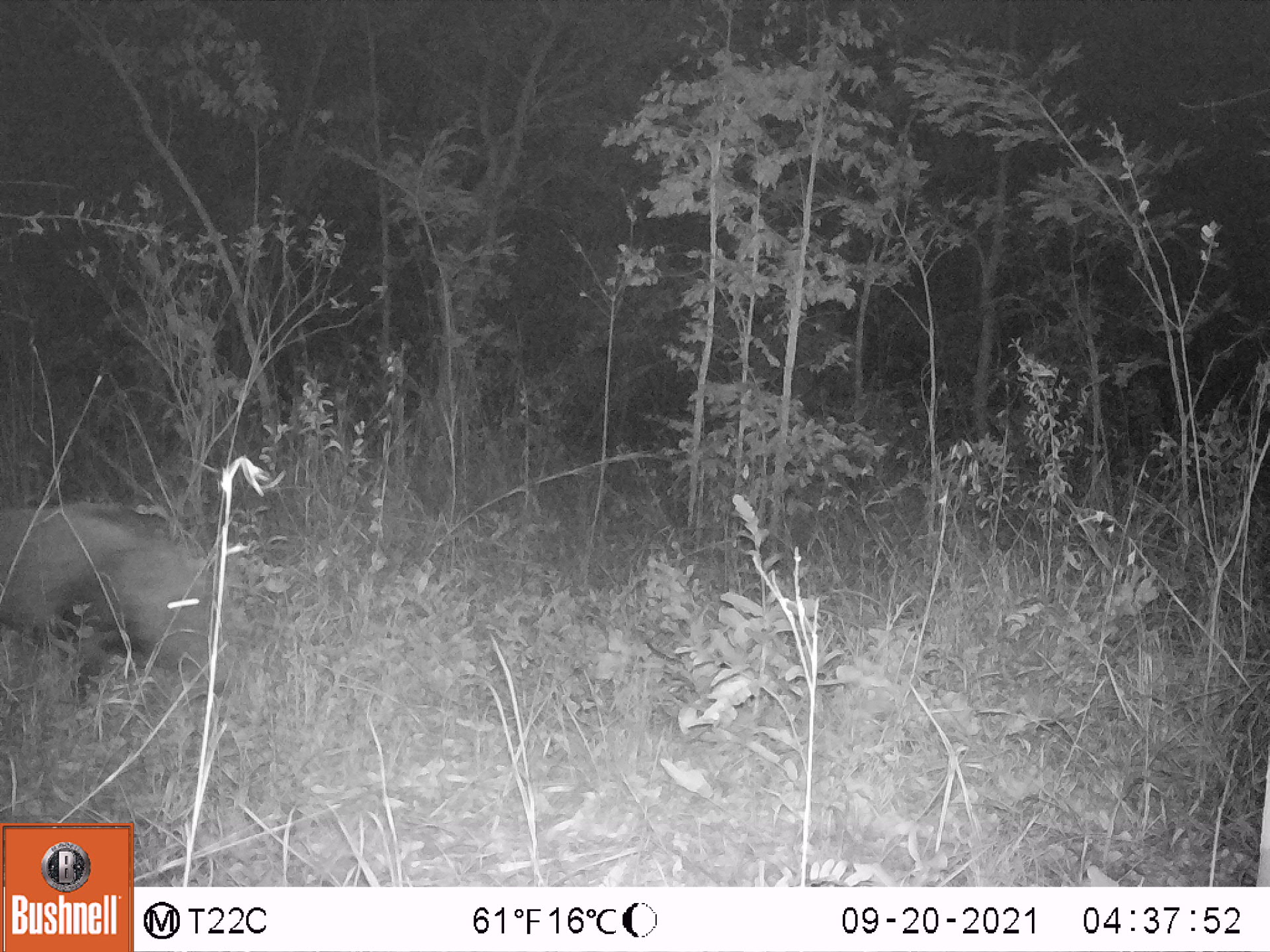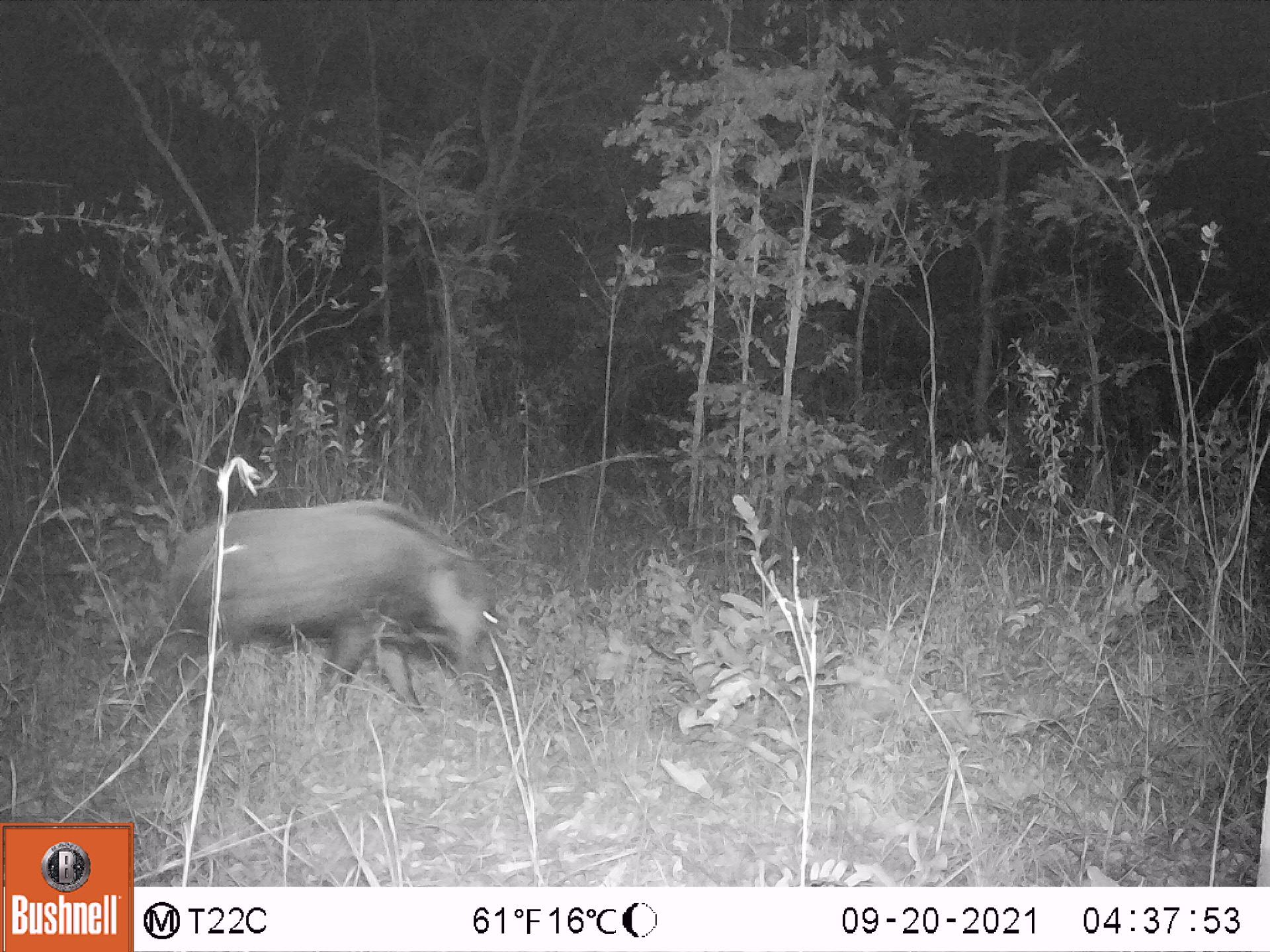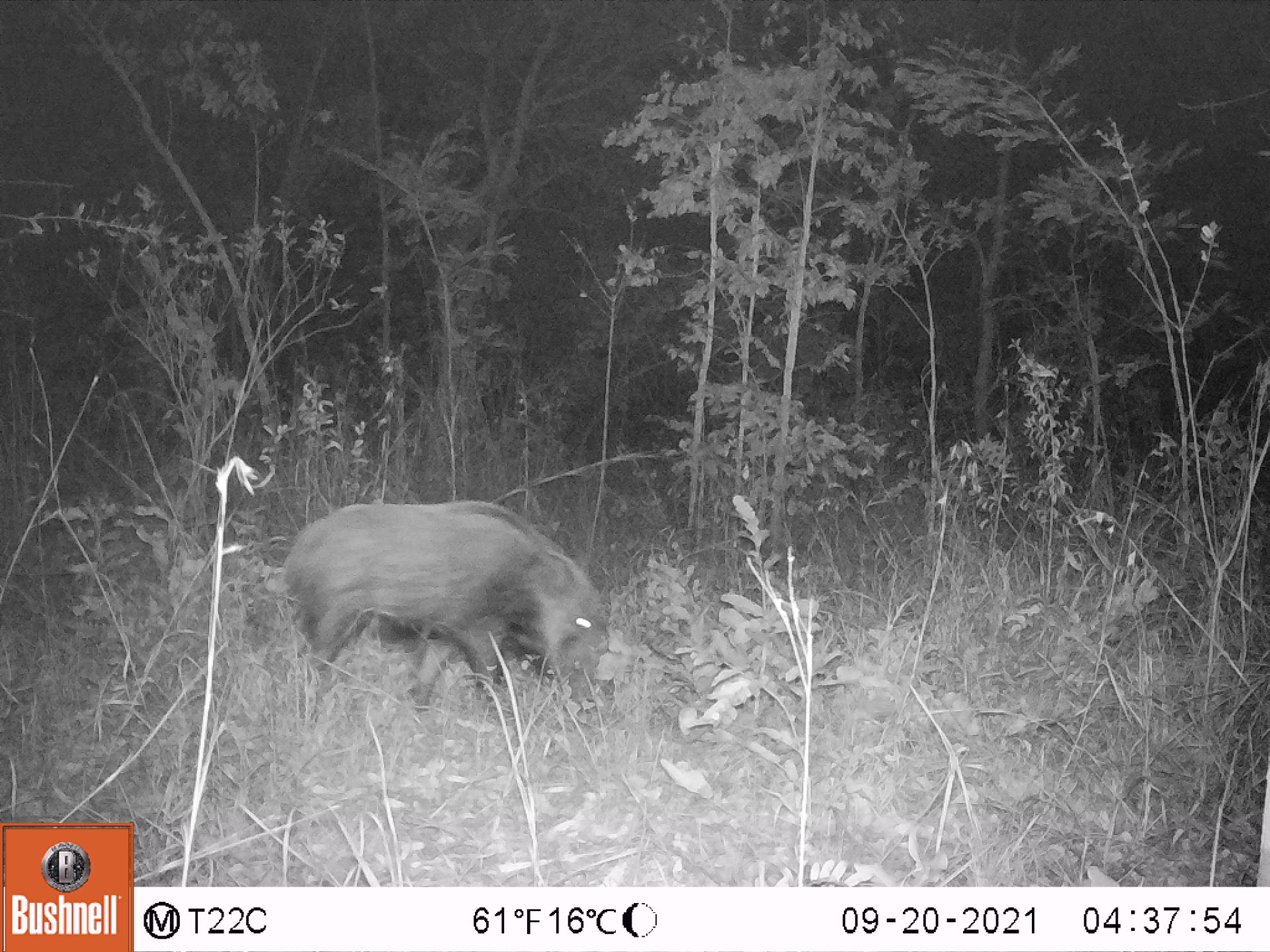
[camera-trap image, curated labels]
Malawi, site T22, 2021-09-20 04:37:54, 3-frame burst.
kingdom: Animalia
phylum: Chordata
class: Mammalia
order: Artiodactyla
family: Suidae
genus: Potamochoerus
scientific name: Potamochoerus larvatus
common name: bushpig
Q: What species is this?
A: Bushpig (Potamochoerus larvatus).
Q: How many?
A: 1.